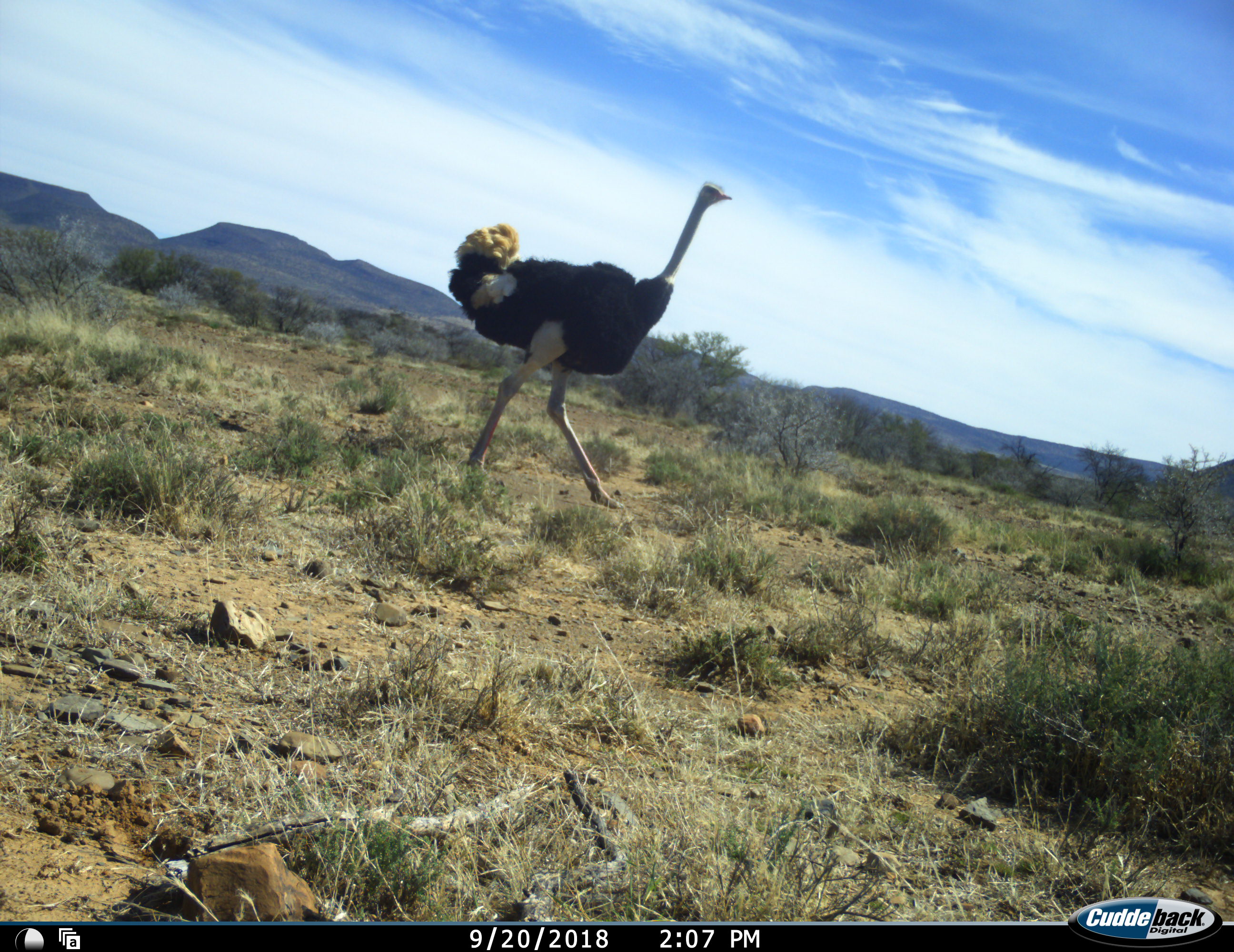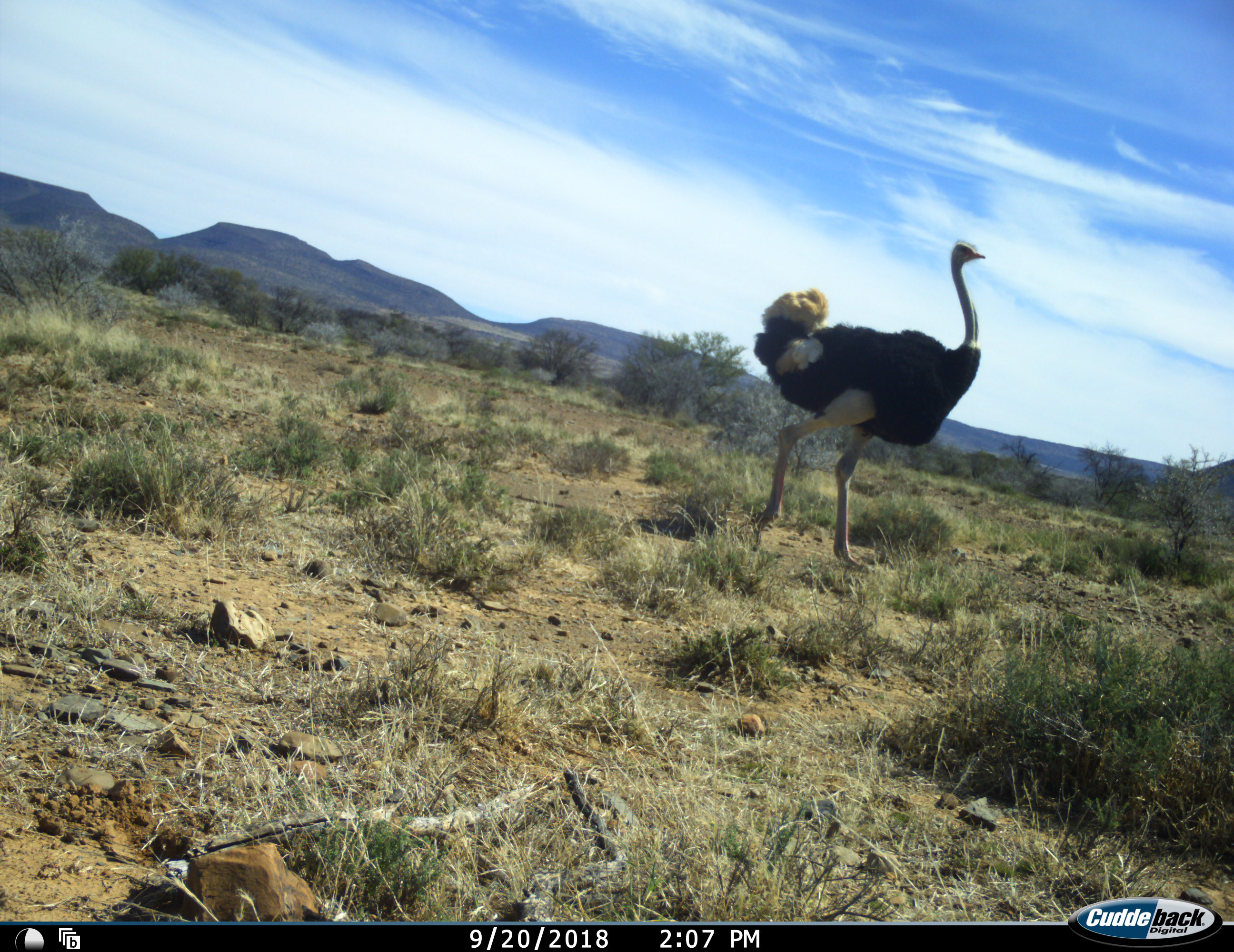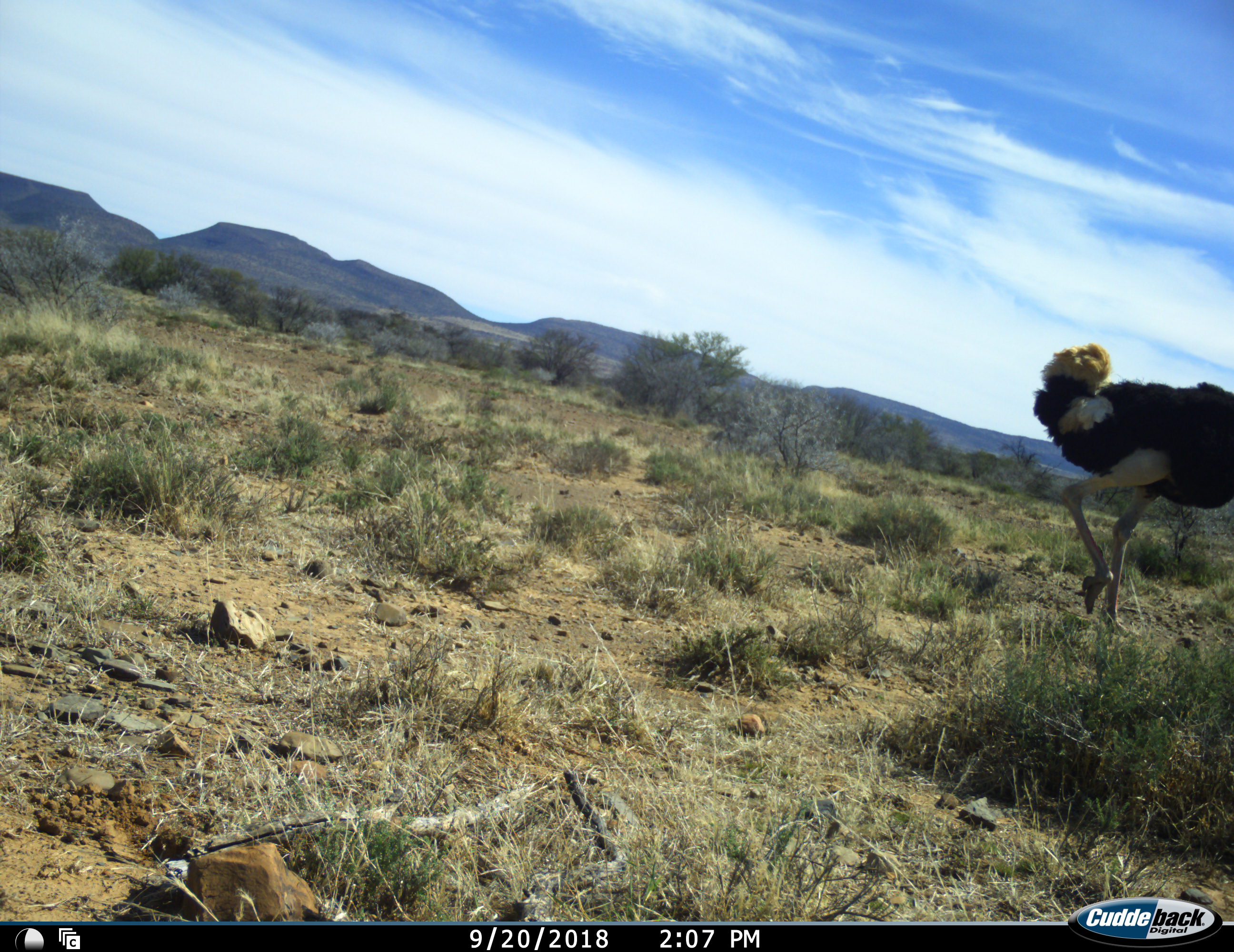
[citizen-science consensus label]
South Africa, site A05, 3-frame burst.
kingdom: Animalia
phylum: Chordata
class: Aves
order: Struthioniformes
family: Struthionidae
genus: Struthio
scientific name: Struthio camelus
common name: ostrich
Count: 1.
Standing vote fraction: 10%.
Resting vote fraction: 0%.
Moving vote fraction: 90%.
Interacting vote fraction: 0%.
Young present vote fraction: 0%.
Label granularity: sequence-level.